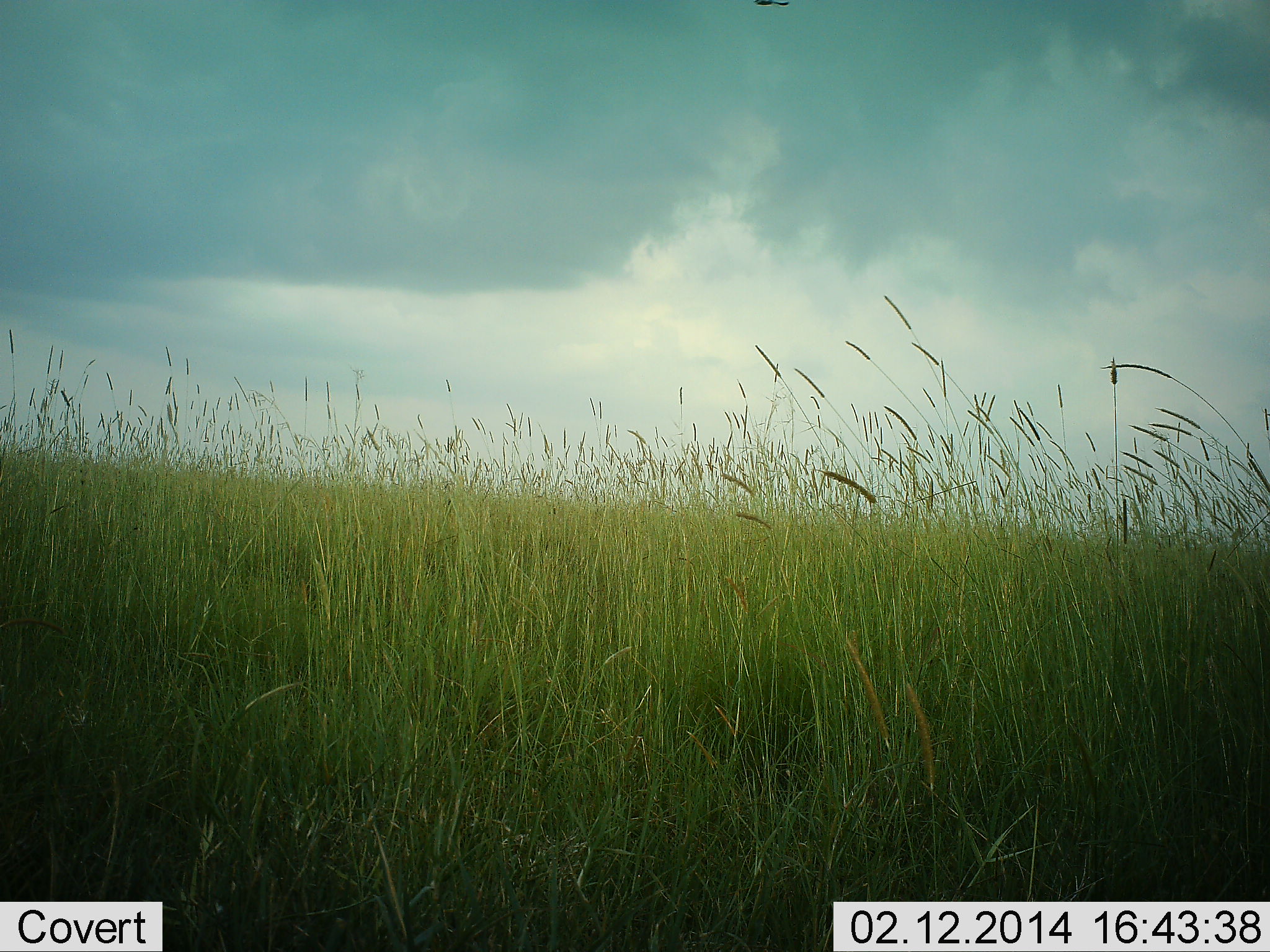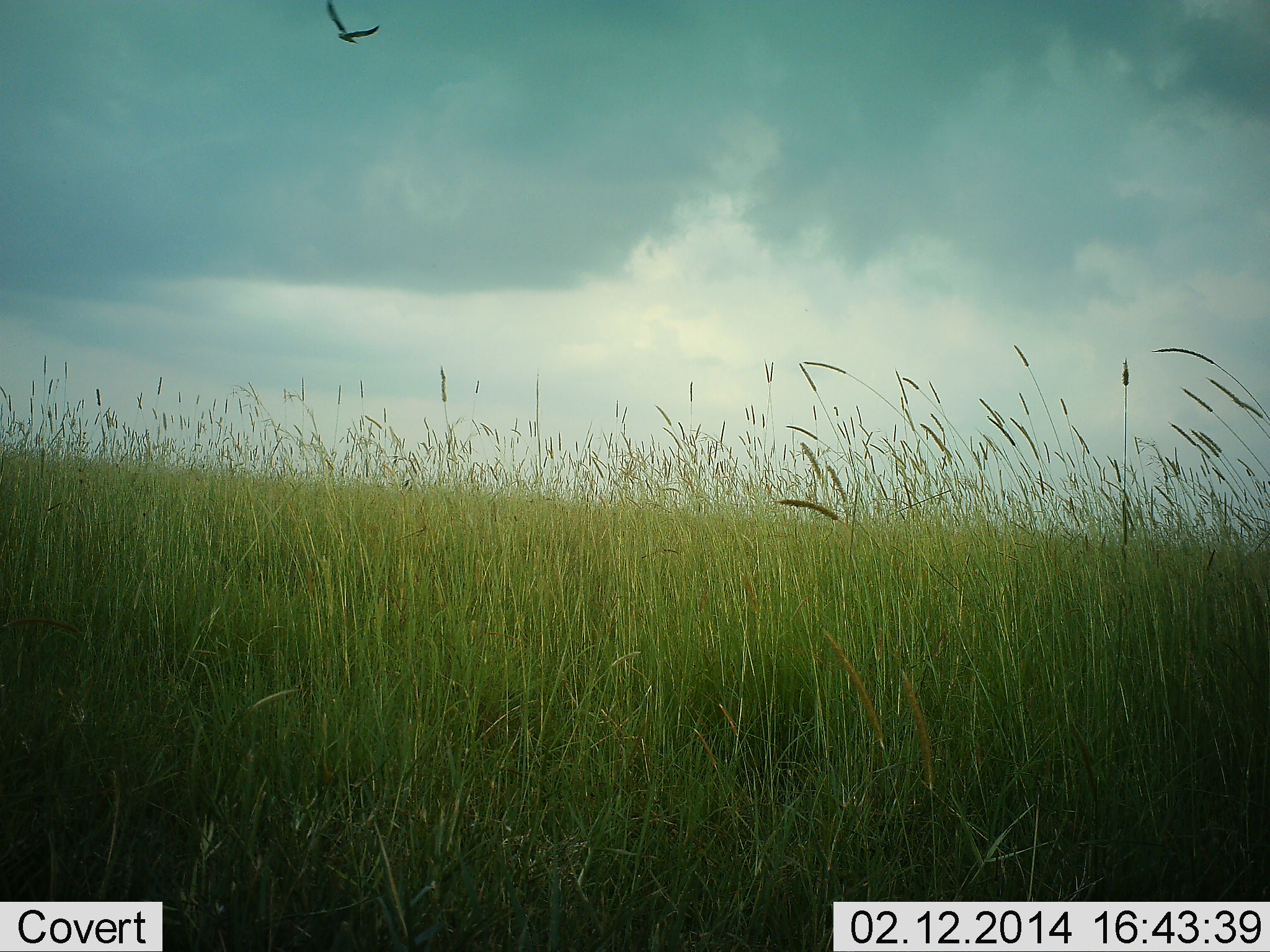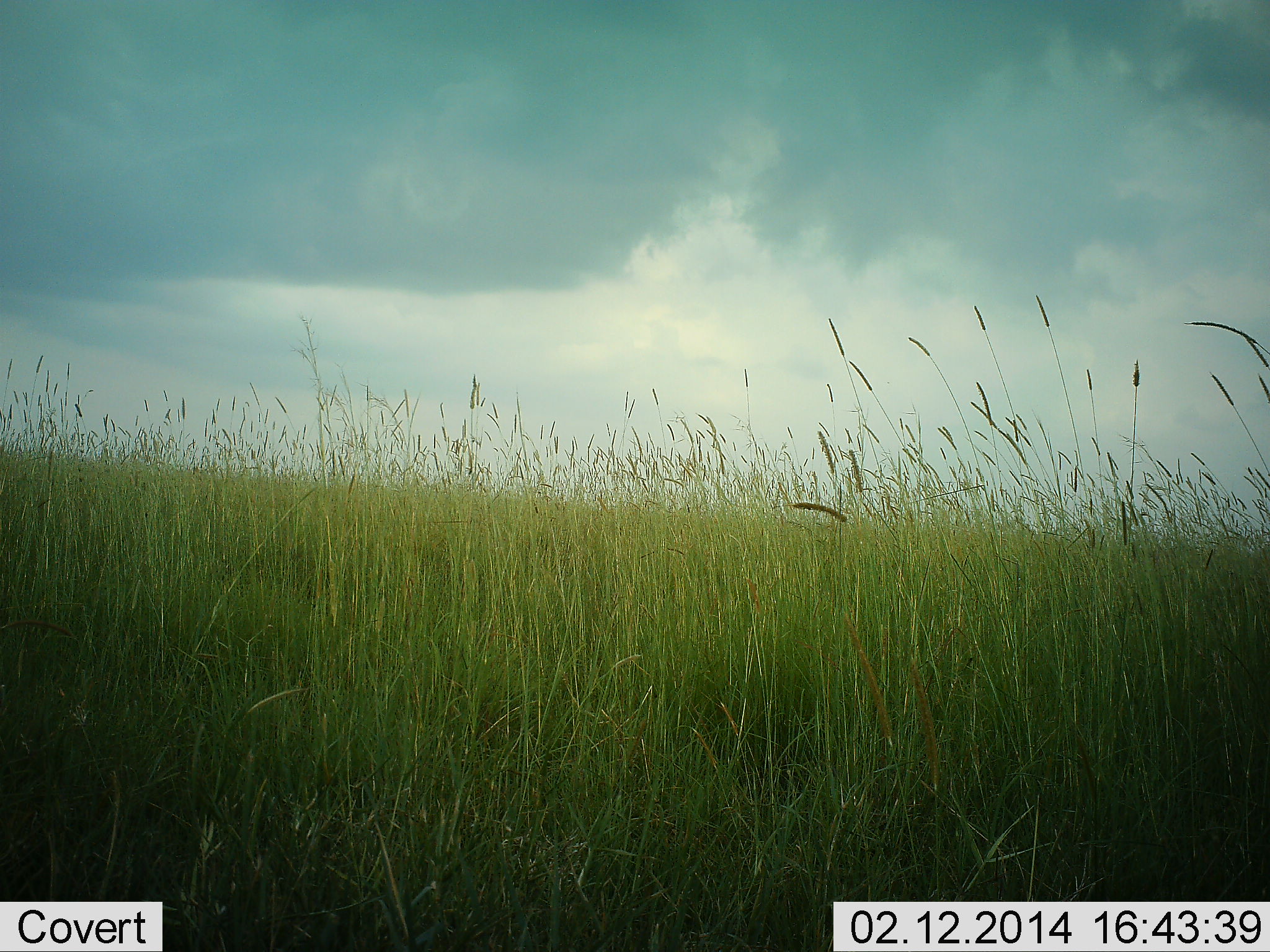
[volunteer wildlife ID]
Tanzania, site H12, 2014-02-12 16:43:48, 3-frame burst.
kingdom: Animalia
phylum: Chordata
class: Aves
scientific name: Aves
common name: bird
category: otherbird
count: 1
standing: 0%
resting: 0%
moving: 100%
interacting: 0%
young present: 0%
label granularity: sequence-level